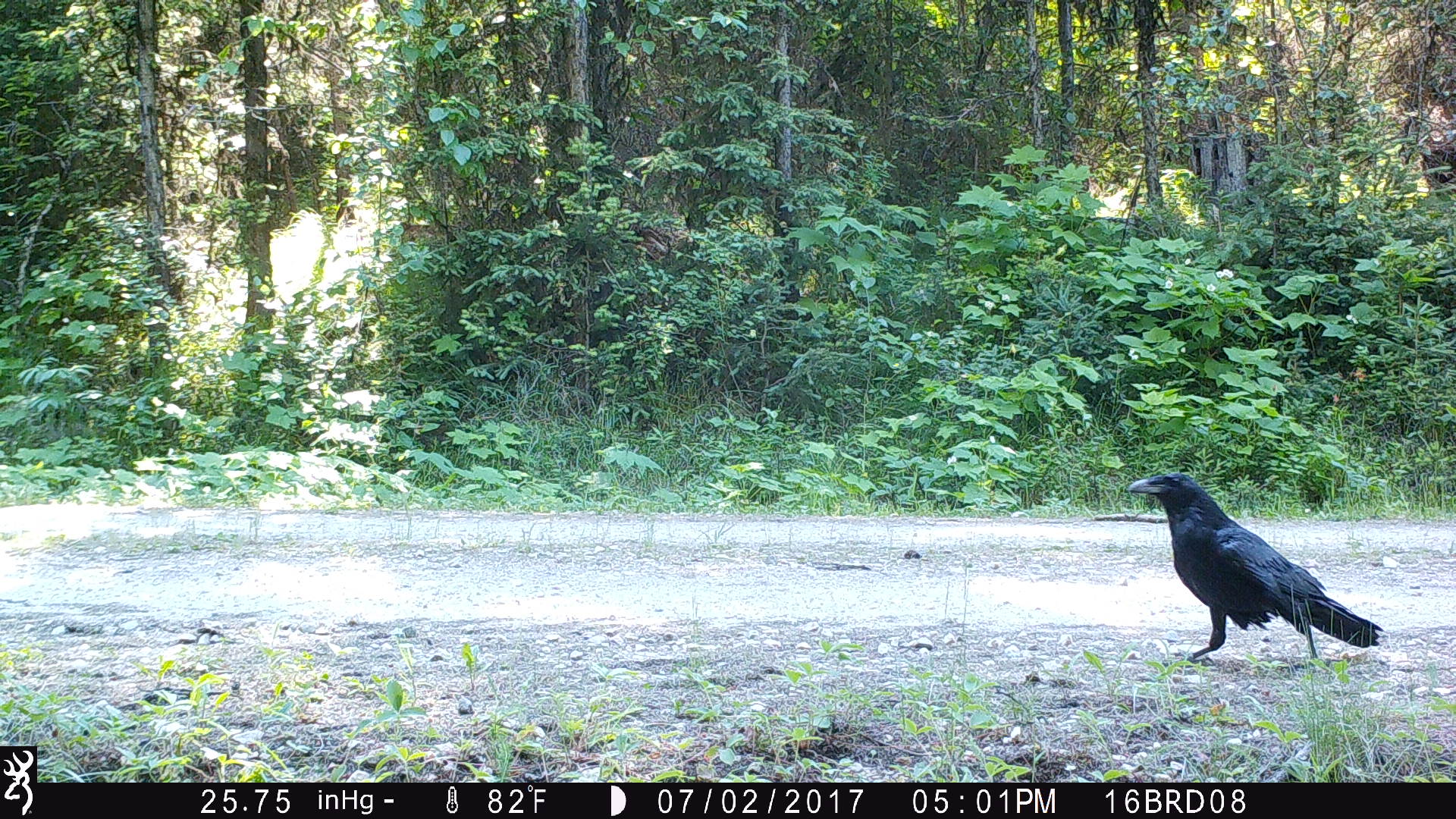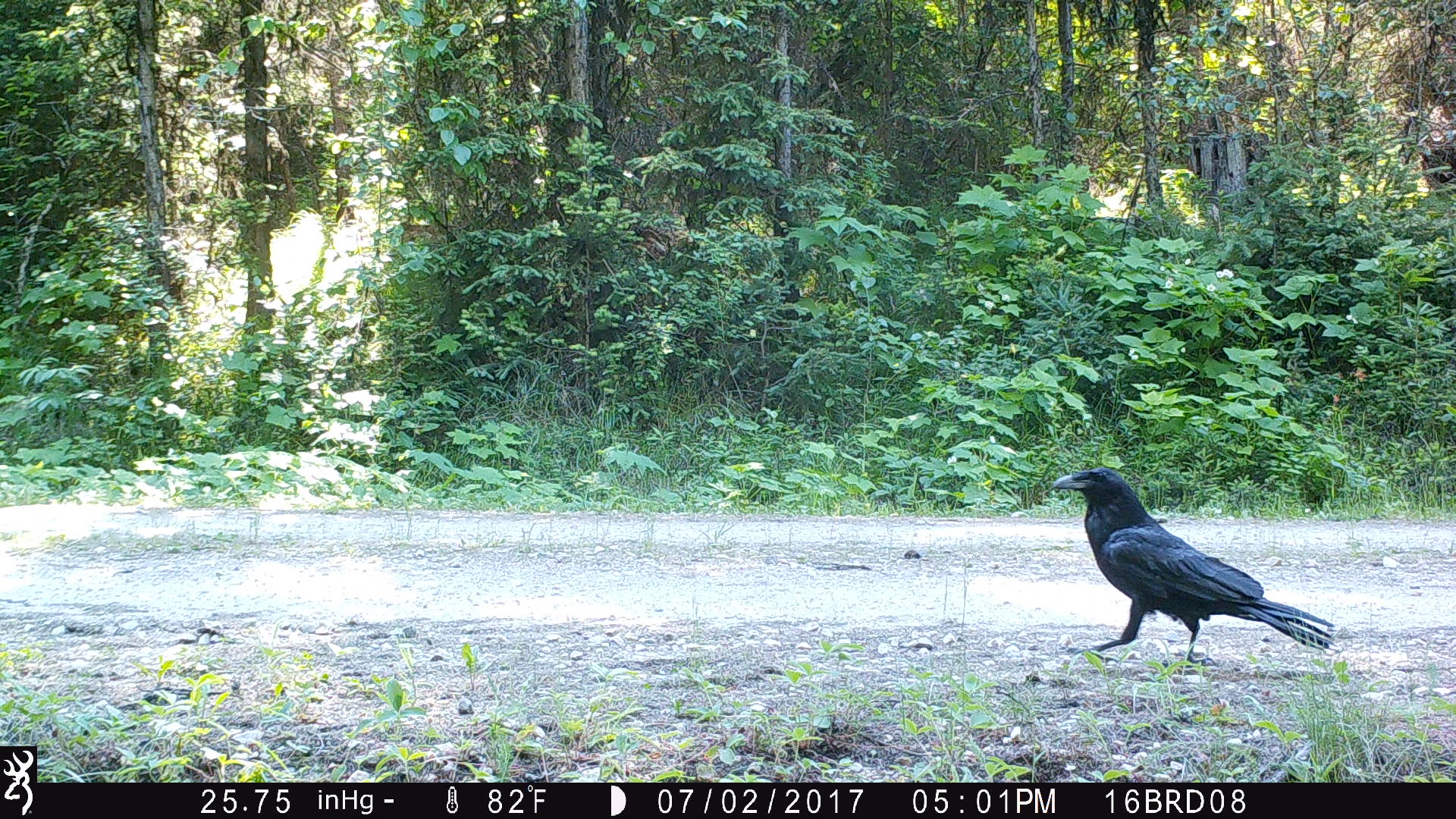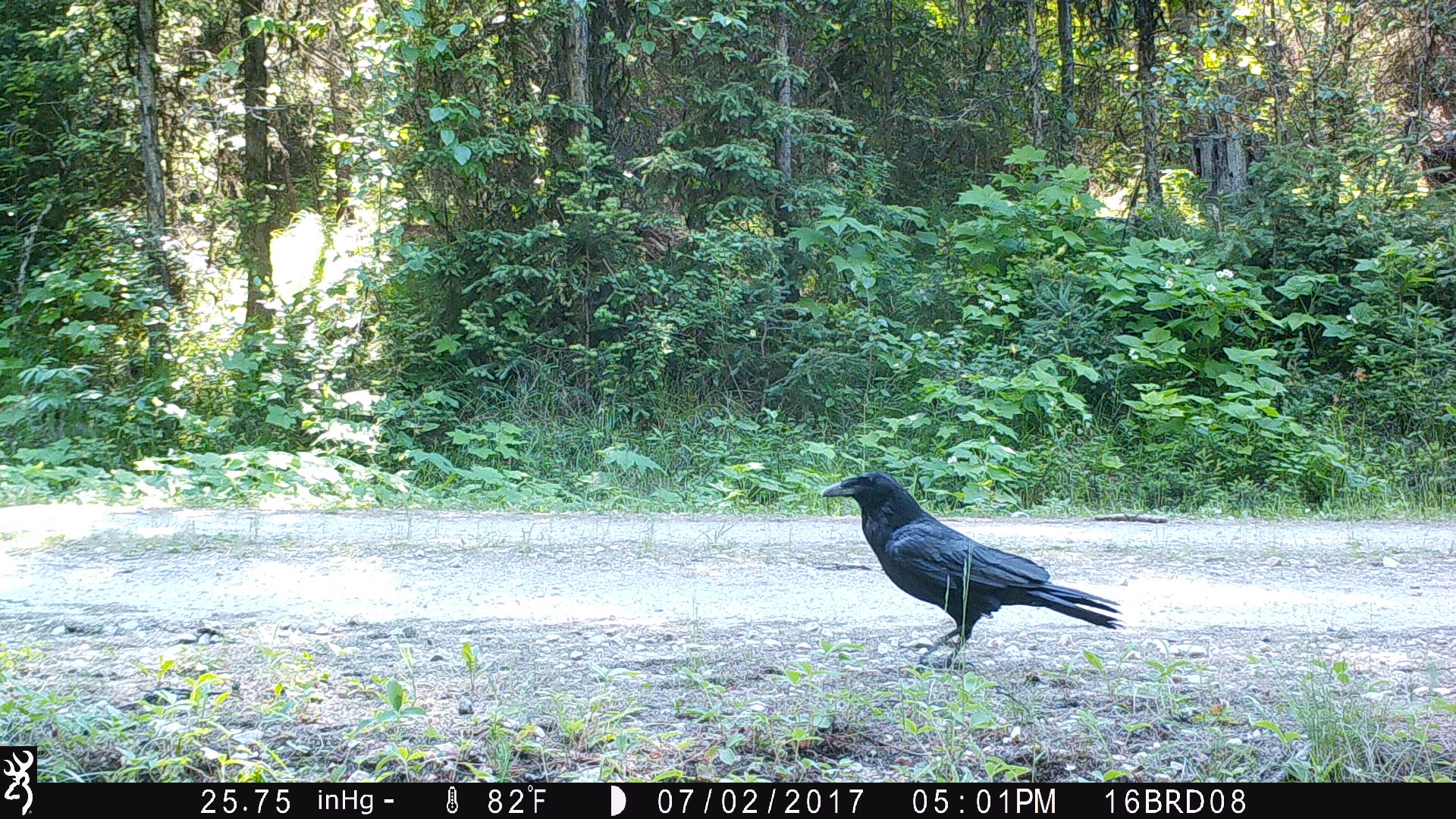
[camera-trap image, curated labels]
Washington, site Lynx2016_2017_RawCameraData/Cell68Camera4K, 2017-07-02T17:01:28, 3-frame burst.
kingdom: Animalia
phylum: Chordata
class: Aves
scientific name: Aves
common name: birds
Aves (birds). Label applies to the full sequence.